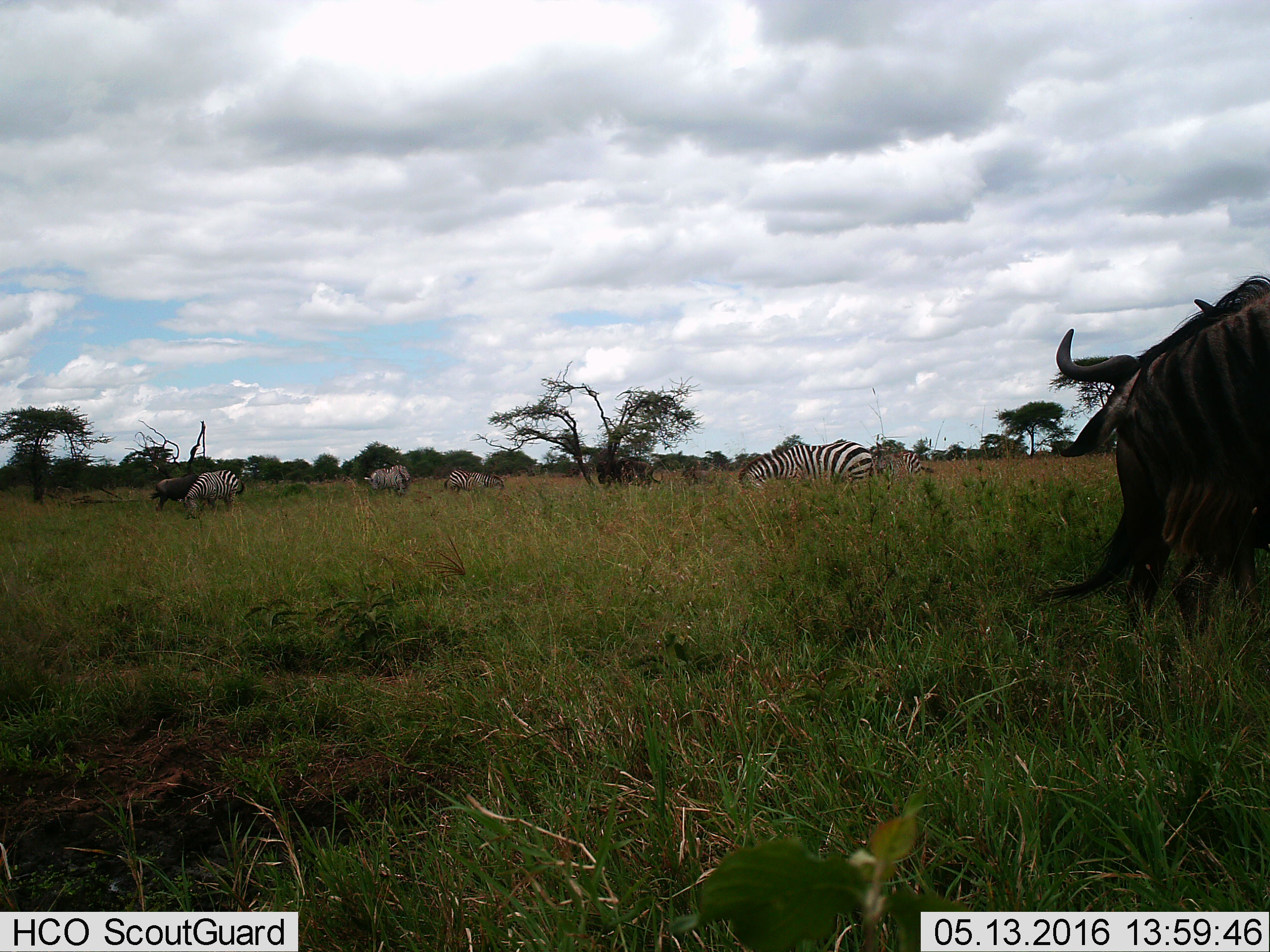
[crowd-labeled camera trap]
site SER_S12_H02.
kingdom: Animalia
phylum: Chordata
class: Mammalia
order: Artiodactyla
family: Bovidae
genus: Connochaetes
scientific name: Connochaetes taurinus taurinus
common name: blue wildebeest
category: wildebeestblue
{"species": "wildebeestblue (blue wildebeest) (Connochaetes taurinus taurinus)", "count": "3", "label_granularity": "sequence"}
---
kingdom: Animalia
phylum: Chordata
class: Mammalia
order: Perissodactyla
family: Equidae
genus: Equus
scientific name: Equus quagga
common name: plains zebra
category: zebraplains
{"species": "zebraplains (plains zebra) (Equus quagga)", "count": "6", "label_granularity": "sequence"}